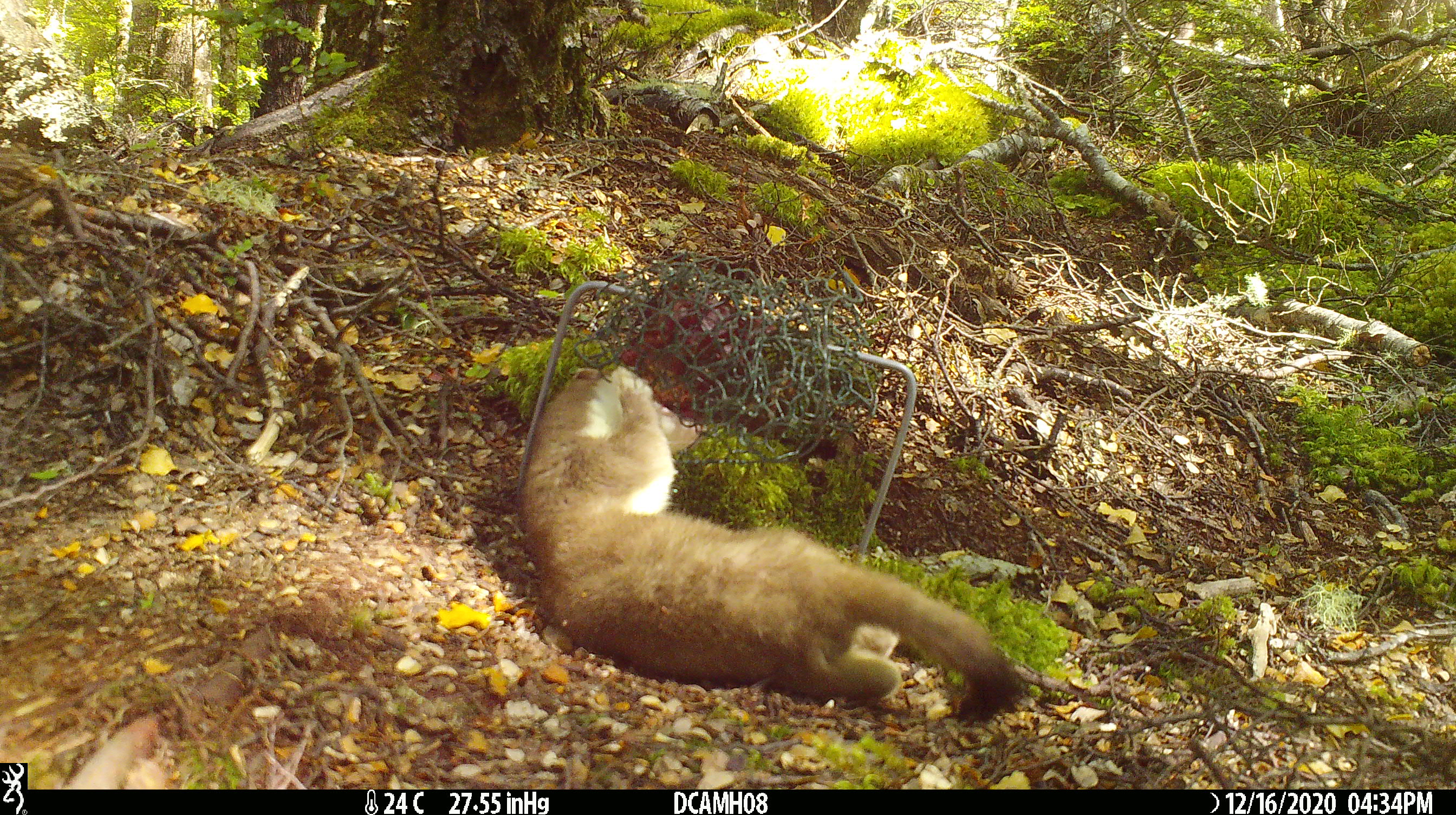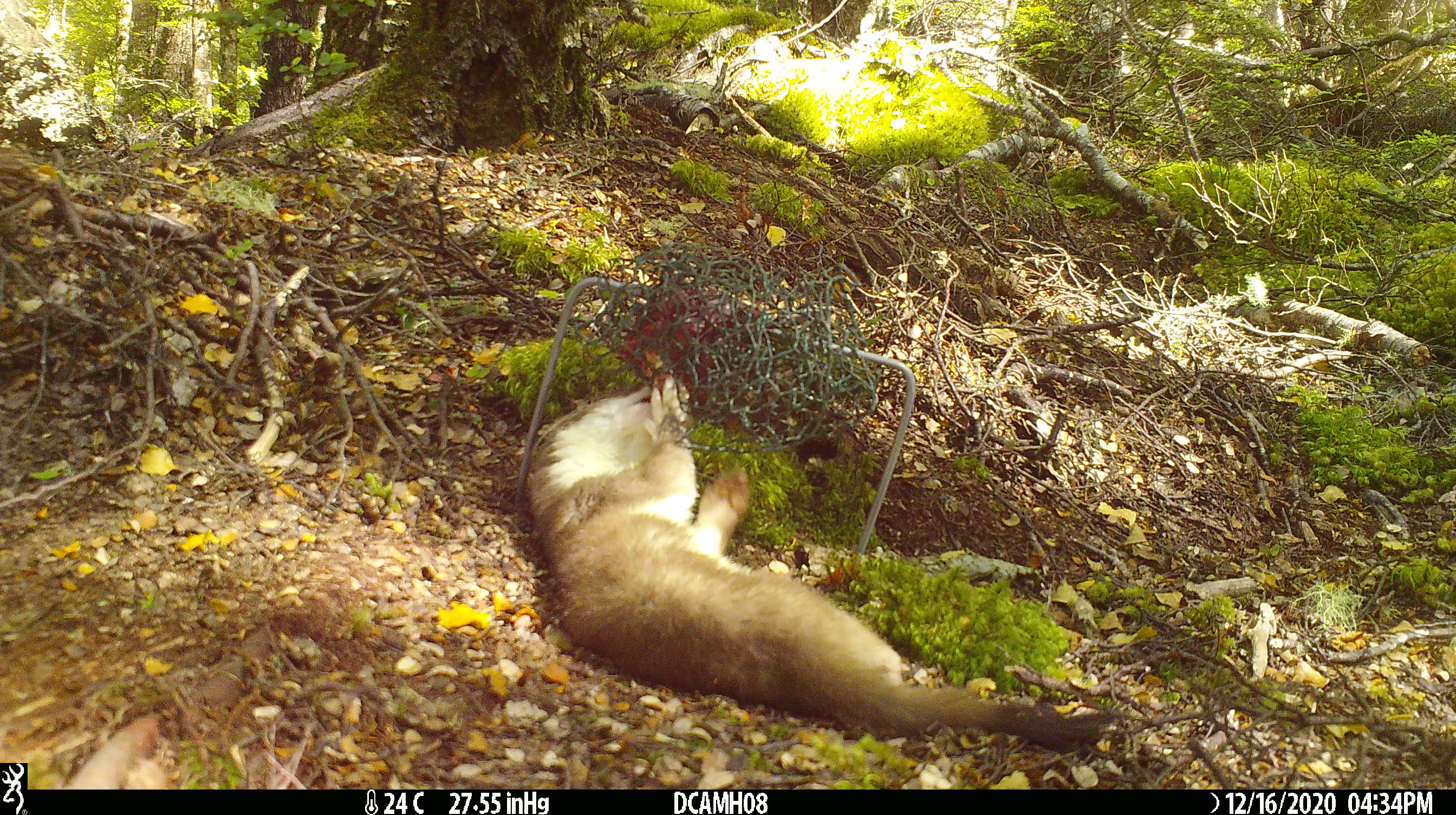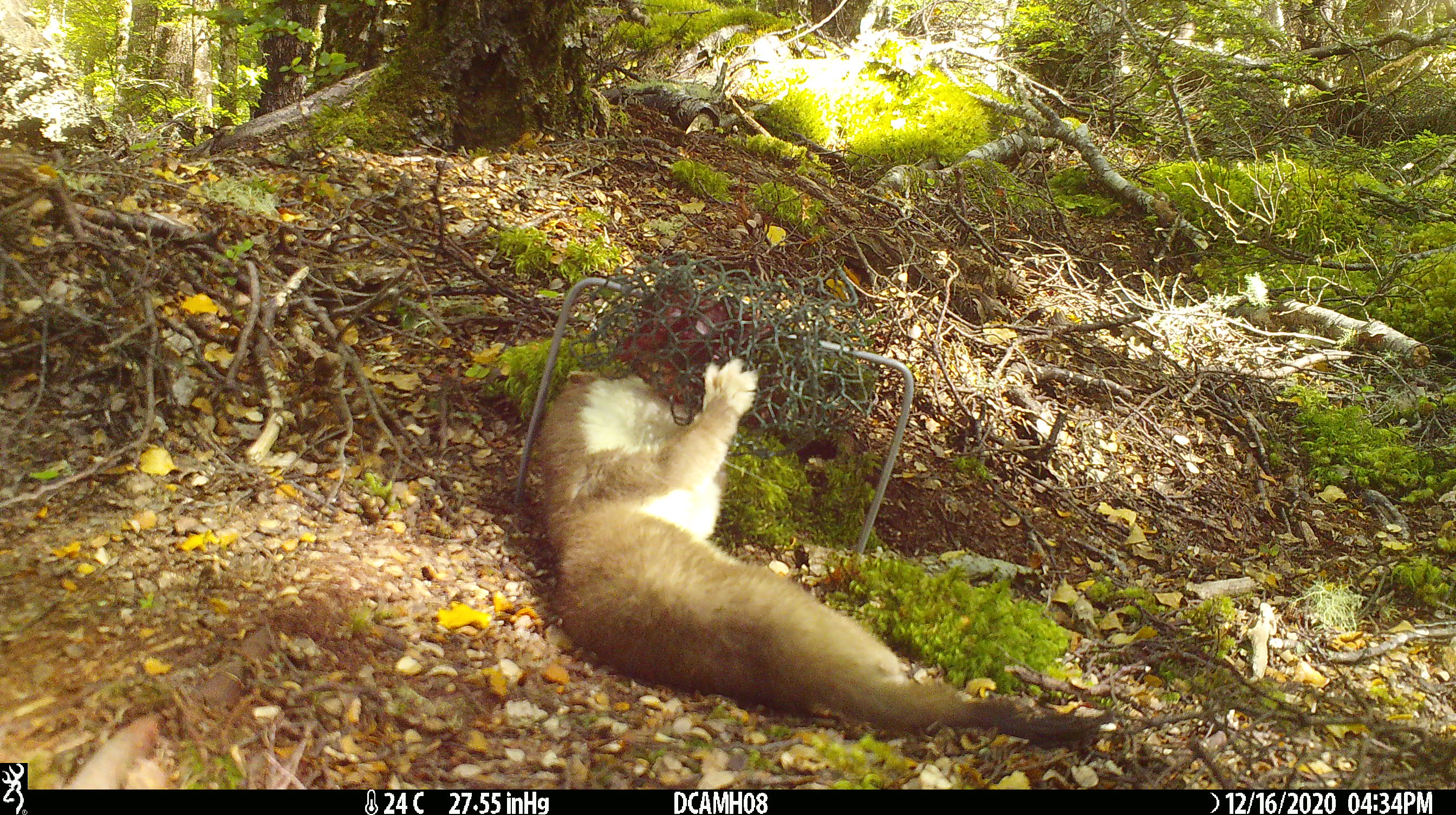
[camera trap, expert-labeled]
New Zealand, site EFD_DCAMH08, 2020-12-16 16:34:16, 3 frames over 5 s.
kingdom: Animalia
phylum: Chordata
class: Mammalia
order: Carnivora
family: Mustelidae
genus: Mustela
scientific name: Mustela erminea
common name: stoat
Stoat (Mustela erminea).